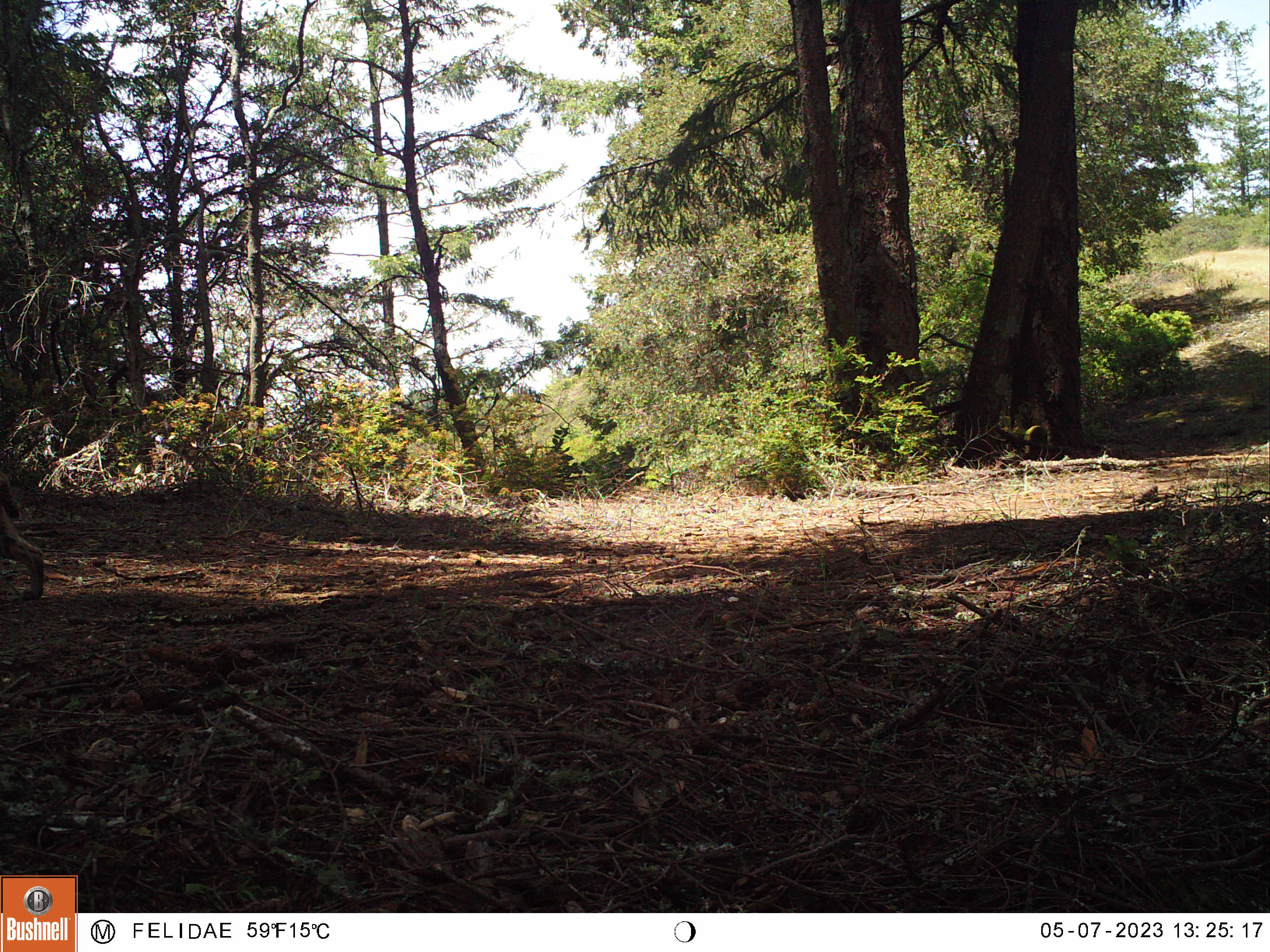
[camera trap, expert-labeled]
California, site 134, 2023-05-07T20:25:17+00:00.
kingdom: Animalia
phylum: Chordata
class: Mammalia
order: Carnivora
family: Felidae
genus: Lynx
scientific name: Lynx rufus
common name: bobcat